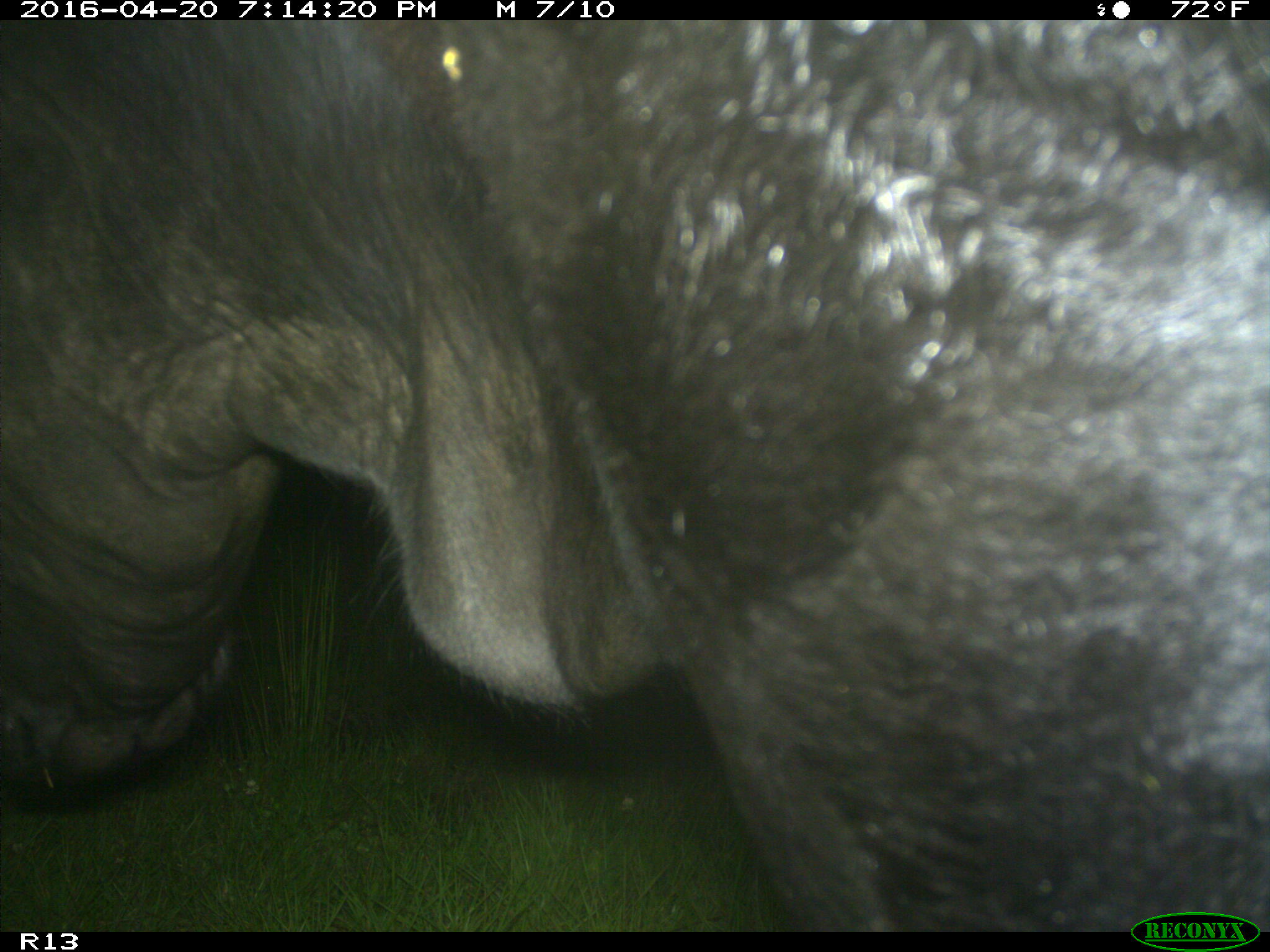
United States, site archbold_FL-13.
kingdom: Animalia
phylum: Chordata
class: Mammalia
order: Artiodactyla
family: Bovidae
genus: Bos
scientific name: Bos taurus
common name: domestic cow